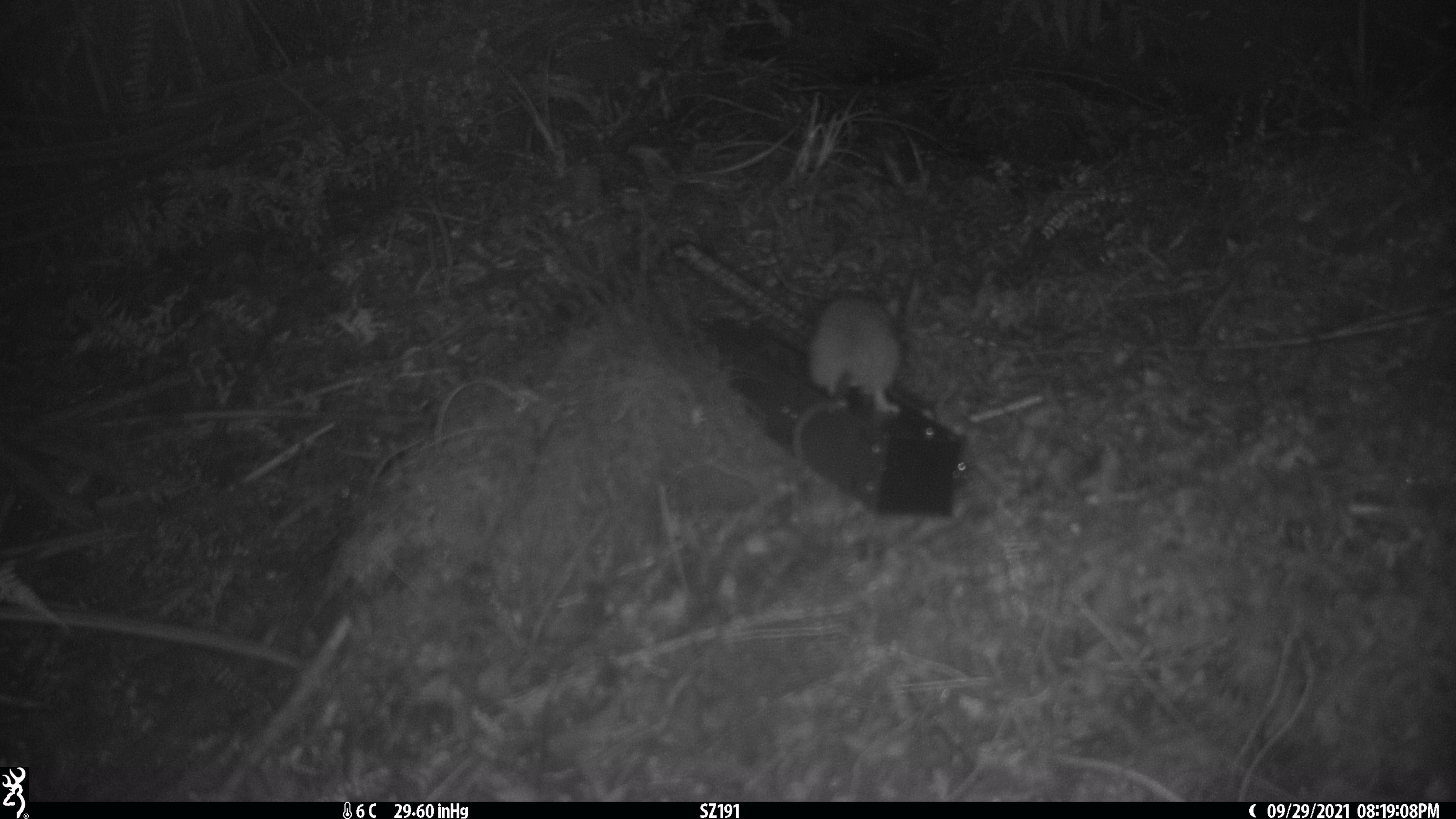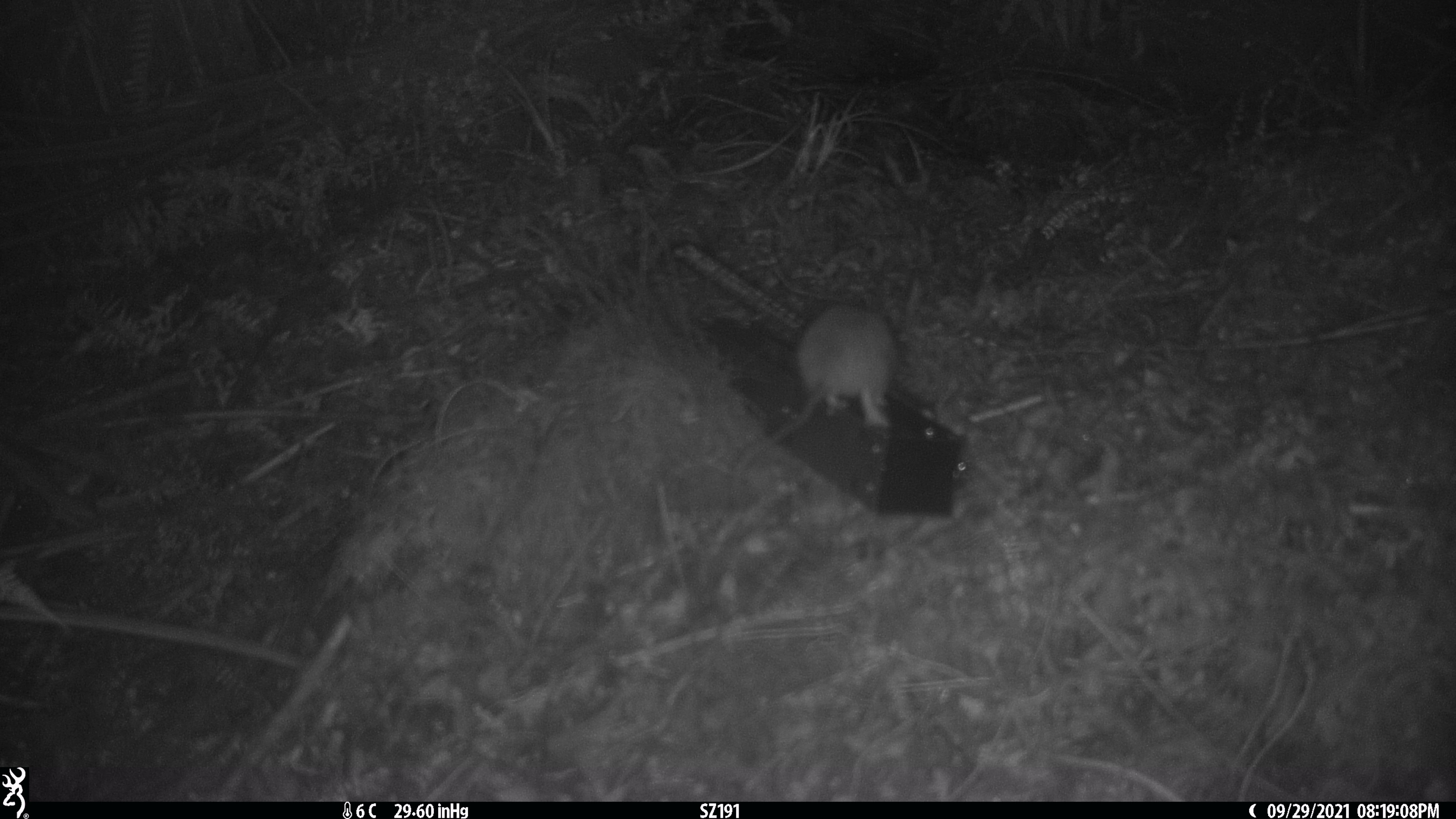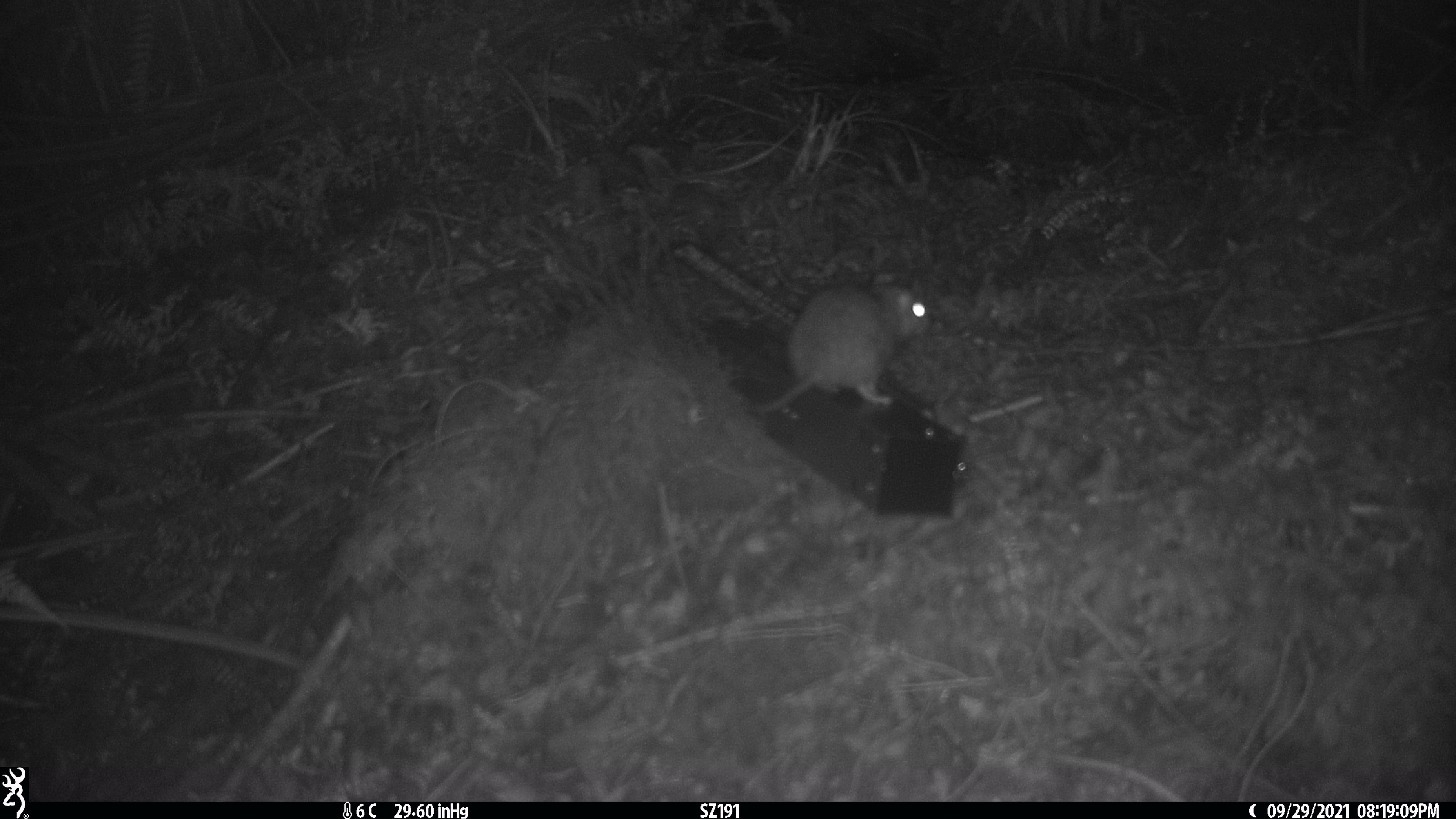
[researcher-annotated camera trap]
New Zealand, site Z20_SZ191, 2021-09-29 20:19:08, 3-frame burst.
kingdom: Animalia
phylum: Chordata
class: Mammalia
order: Rodentia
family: Muridae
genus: Rattus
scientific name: Rattus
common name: rat